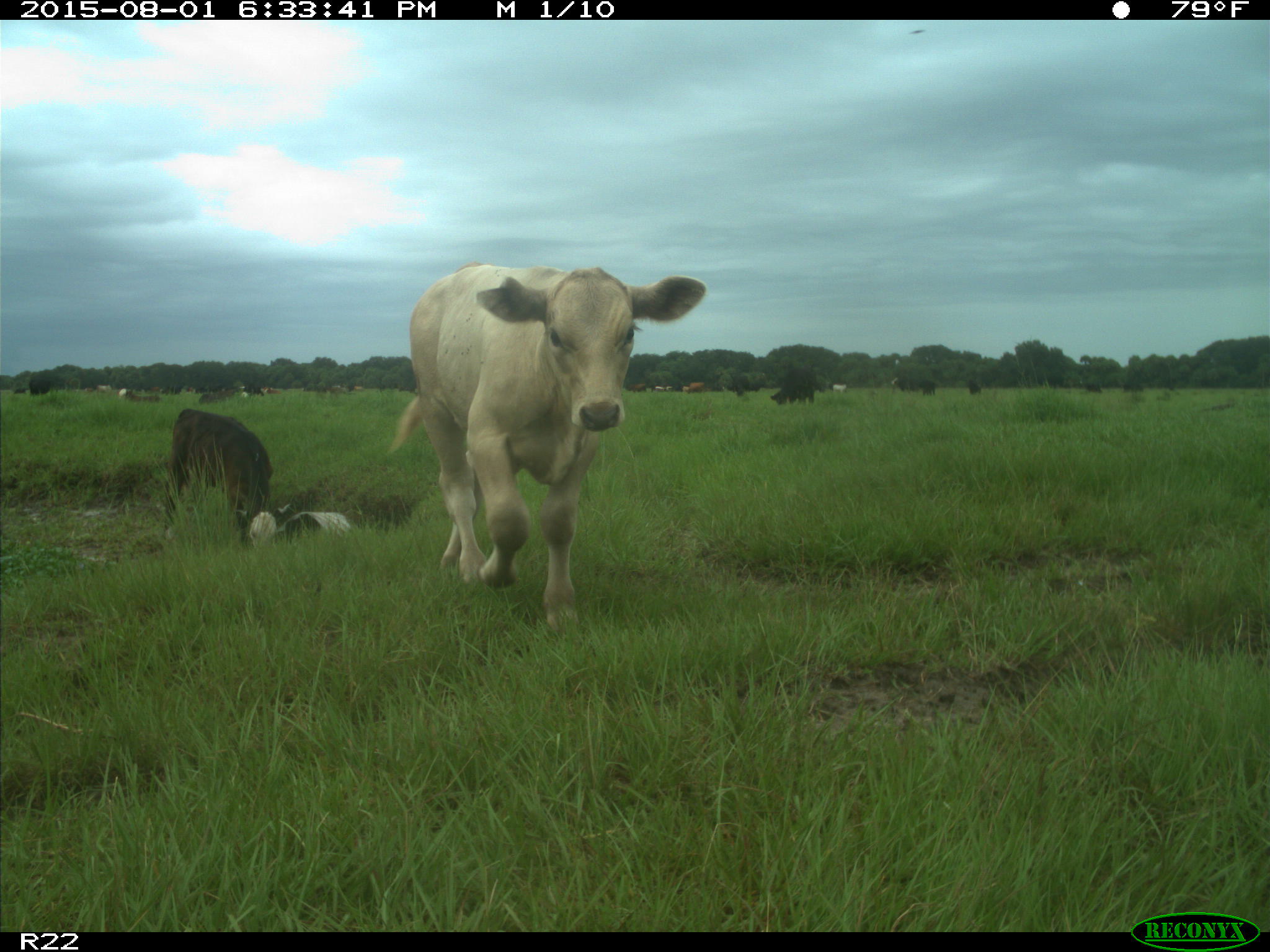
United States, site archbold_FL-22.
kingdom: Animalia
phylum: Chordata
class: Mammalia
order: Artiodactyla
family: Bovidae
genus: Bos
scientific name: Bos taurus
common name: domestic cow